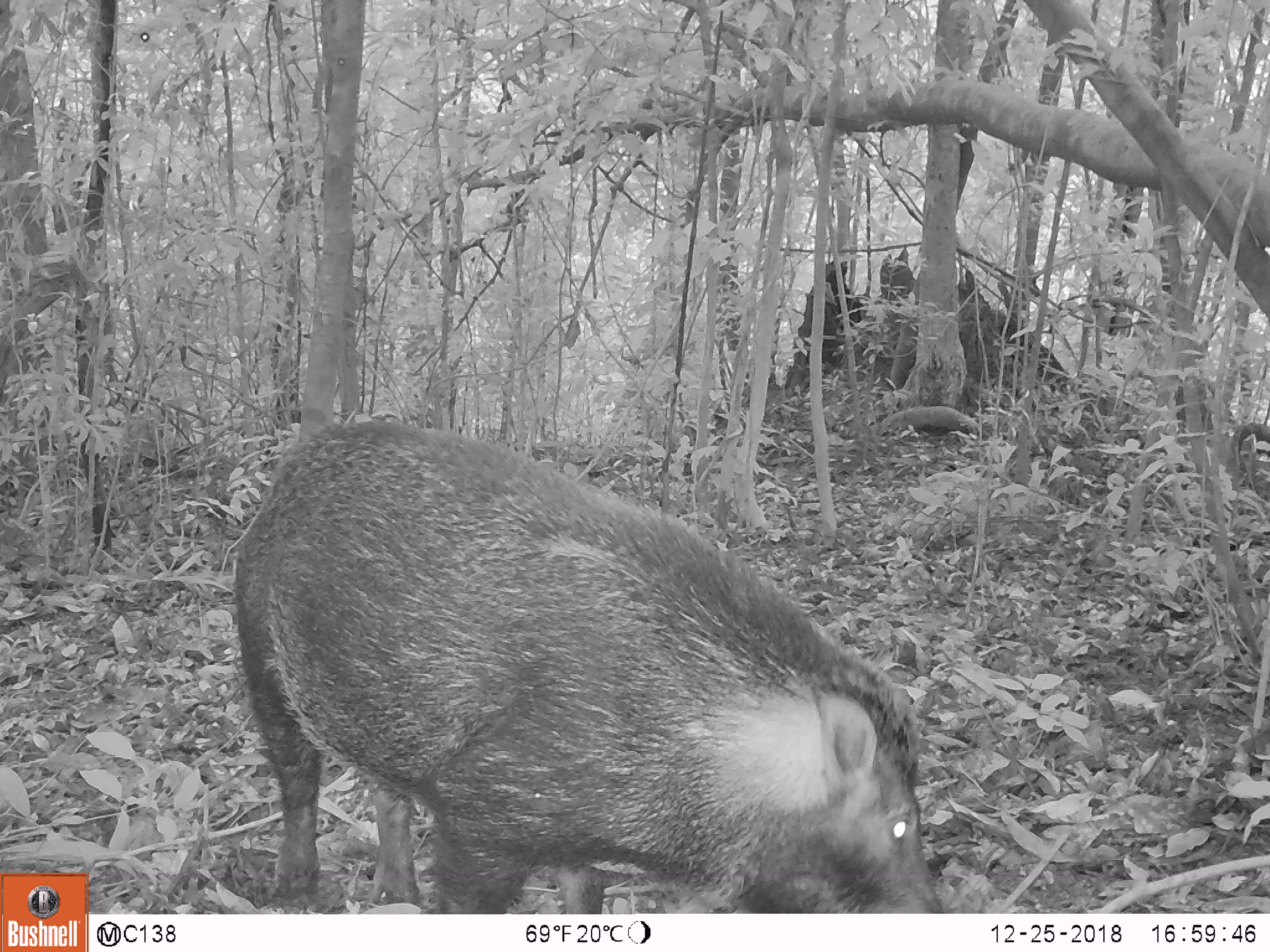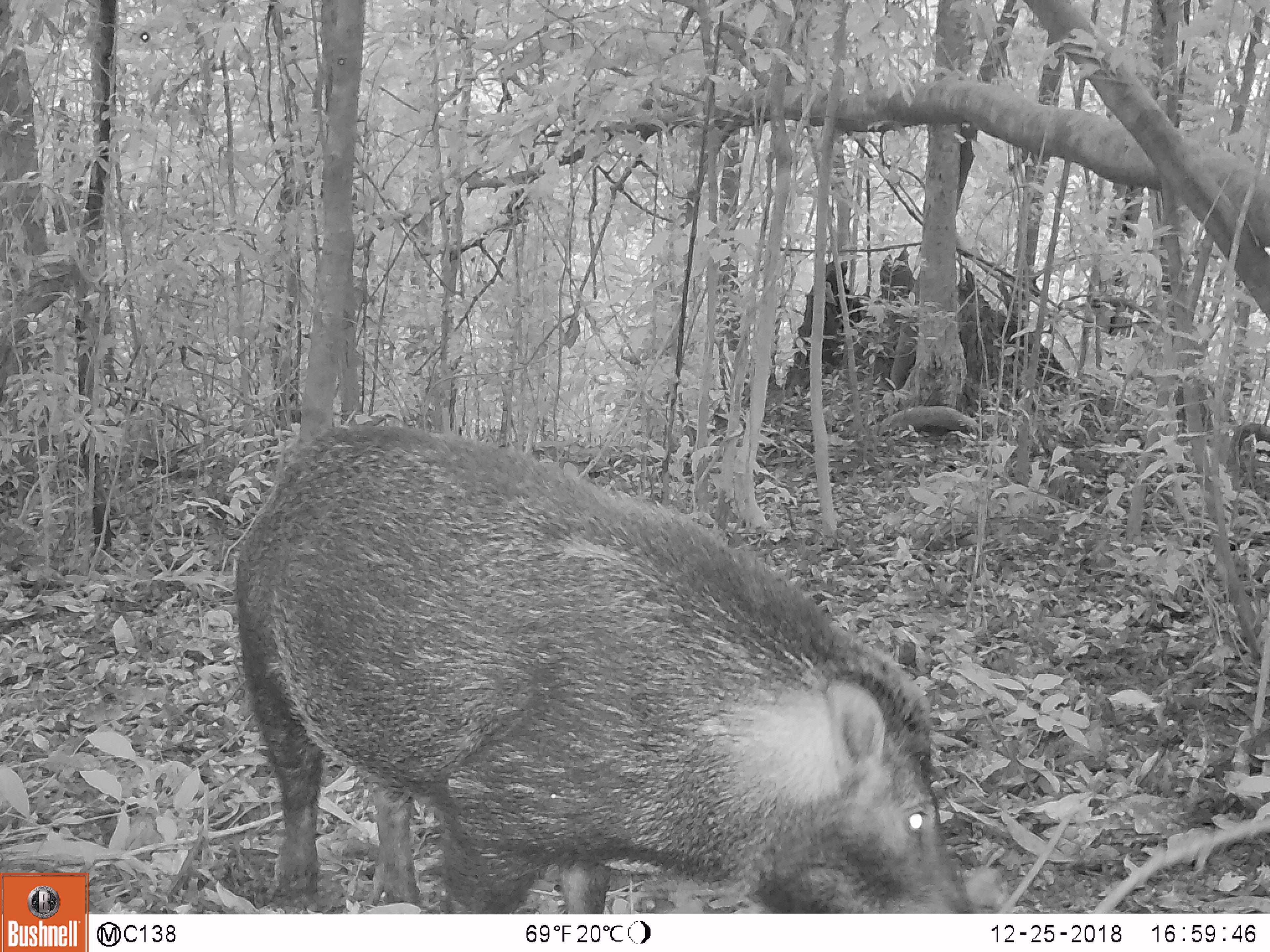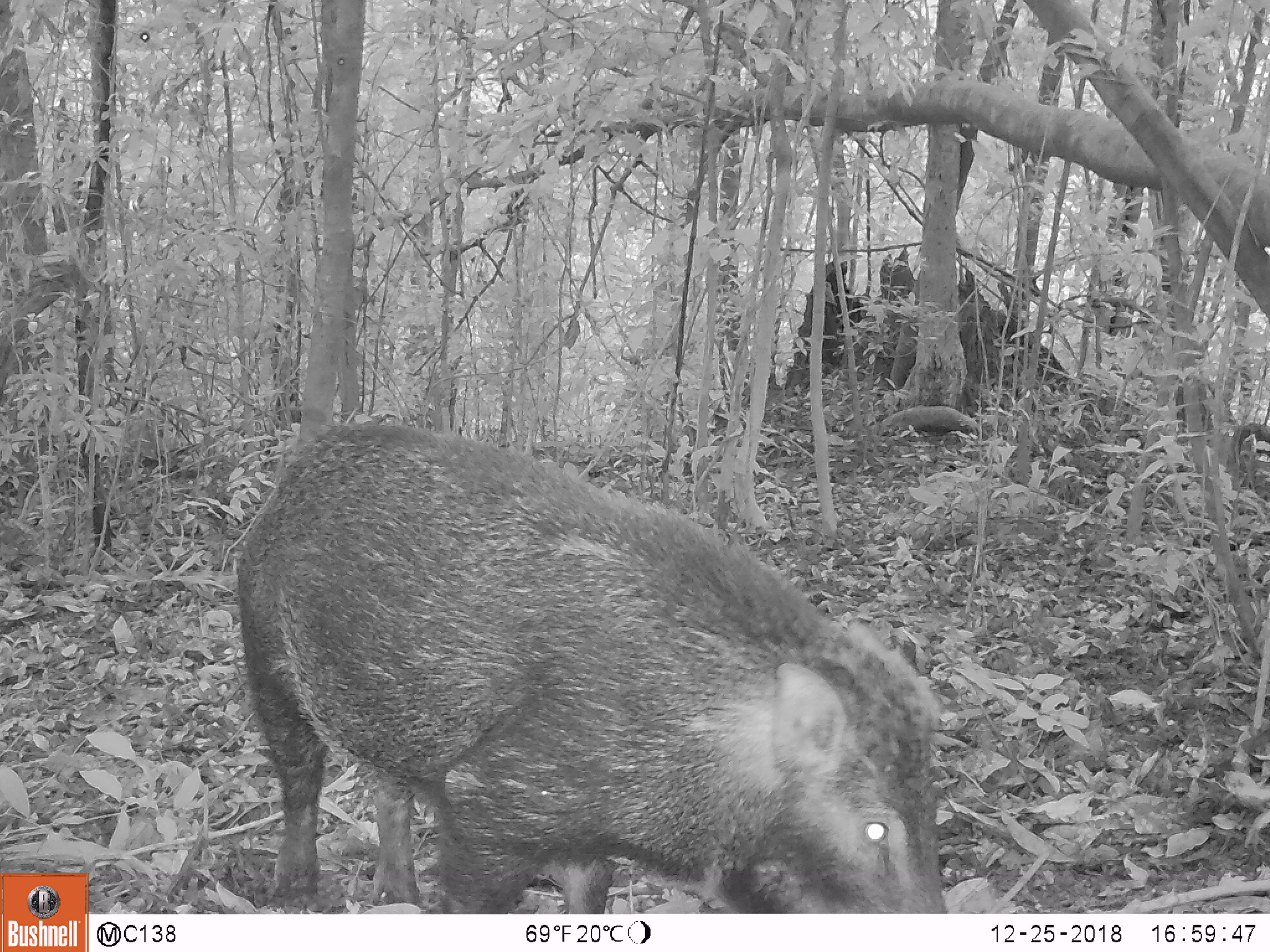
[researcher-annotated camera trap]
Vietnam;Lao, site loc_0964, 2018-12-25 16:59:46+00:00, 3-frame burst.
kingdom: Animalia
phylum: Chordata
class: Mammalia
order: Artiodactyla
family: Suidae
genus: Sus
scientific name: Sus scrofa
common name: eurasian wild pig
Eurasian wild pig (Sus scrofa). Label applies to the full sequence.